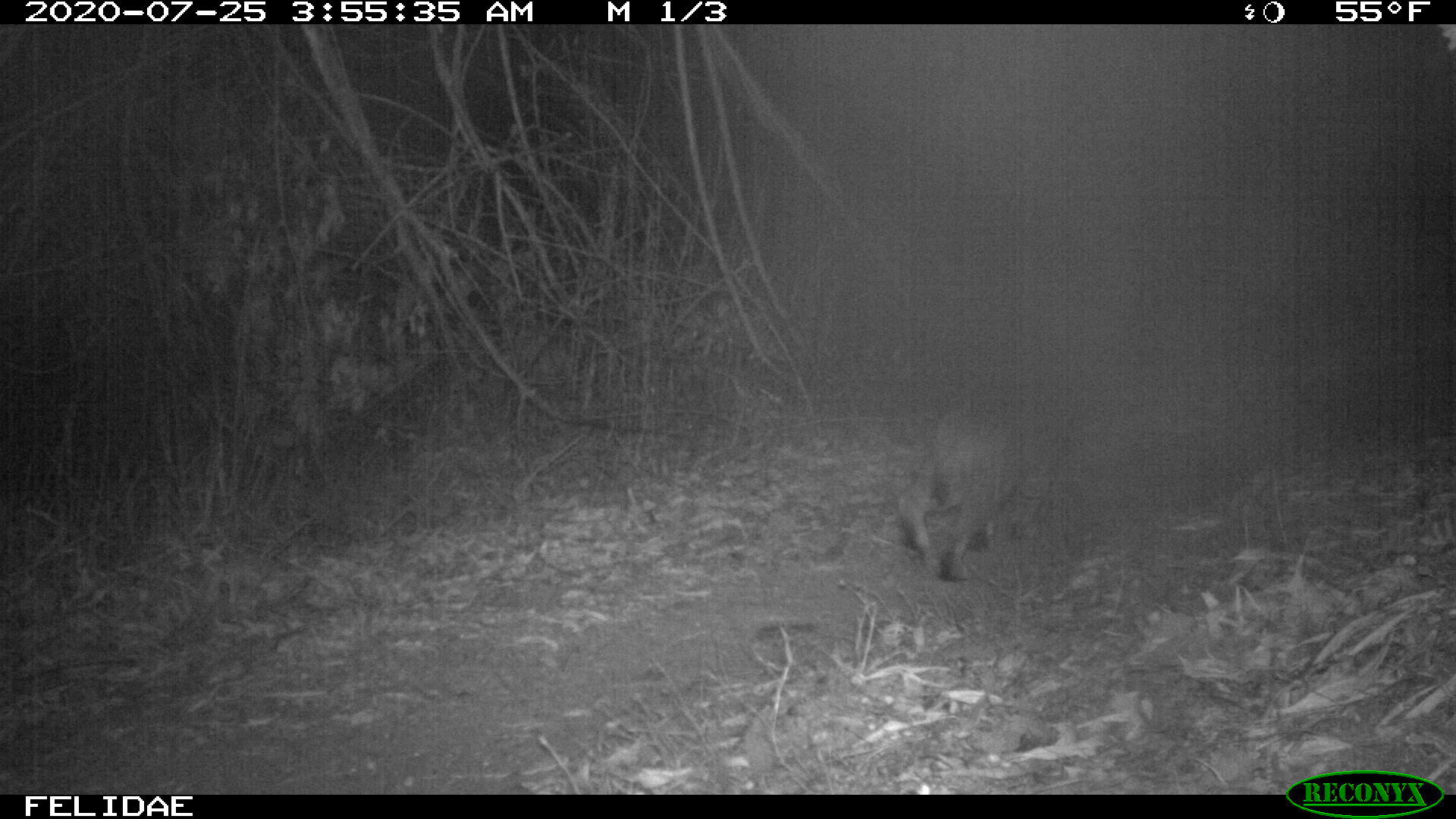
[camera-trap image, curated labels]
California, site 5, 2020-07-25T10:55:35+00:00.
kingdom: Animalia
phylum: Chordata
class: Mammalia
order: Carnivora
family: Felidae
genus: Lynx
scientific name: Lynx rufus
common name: bobcat